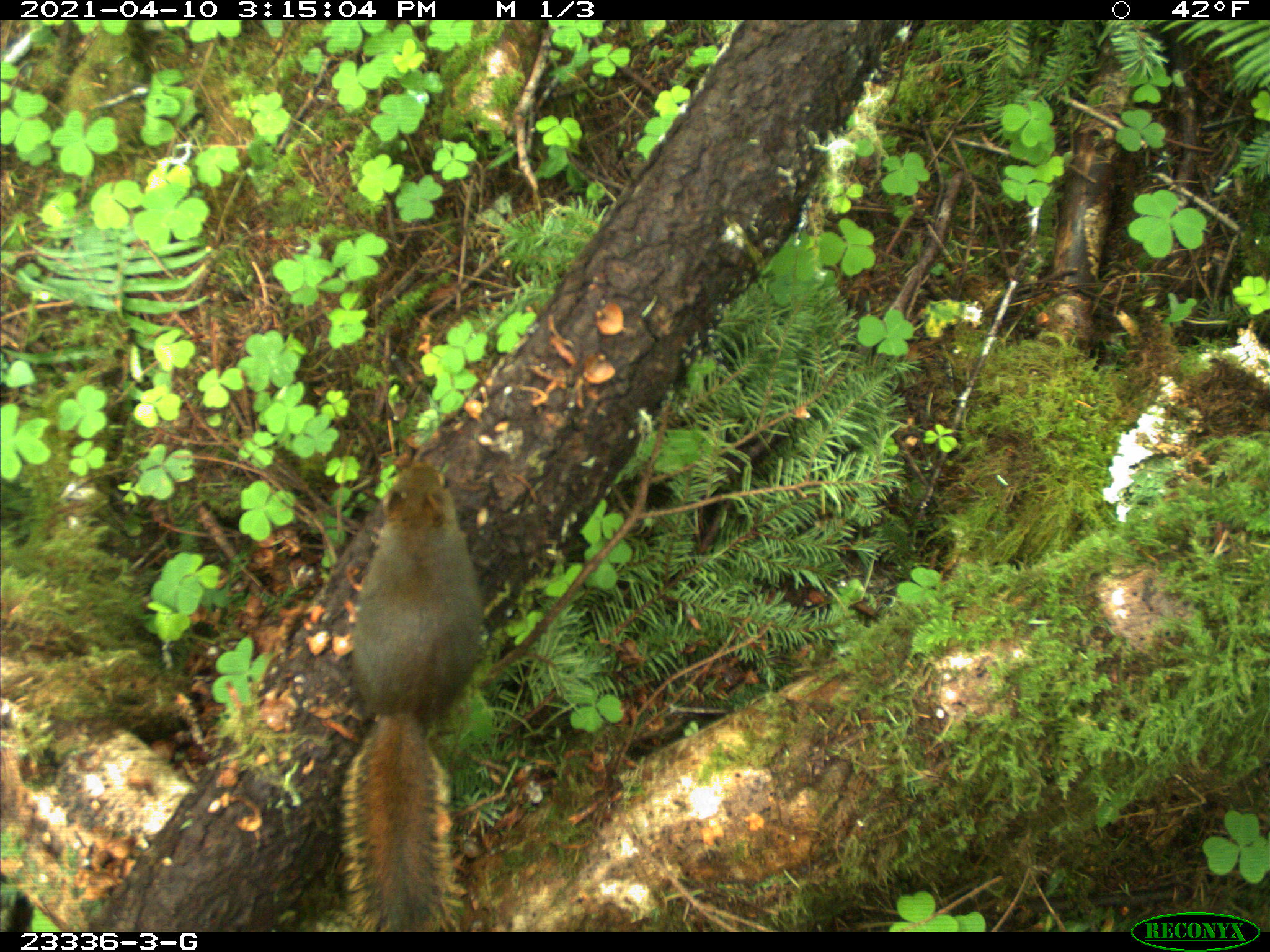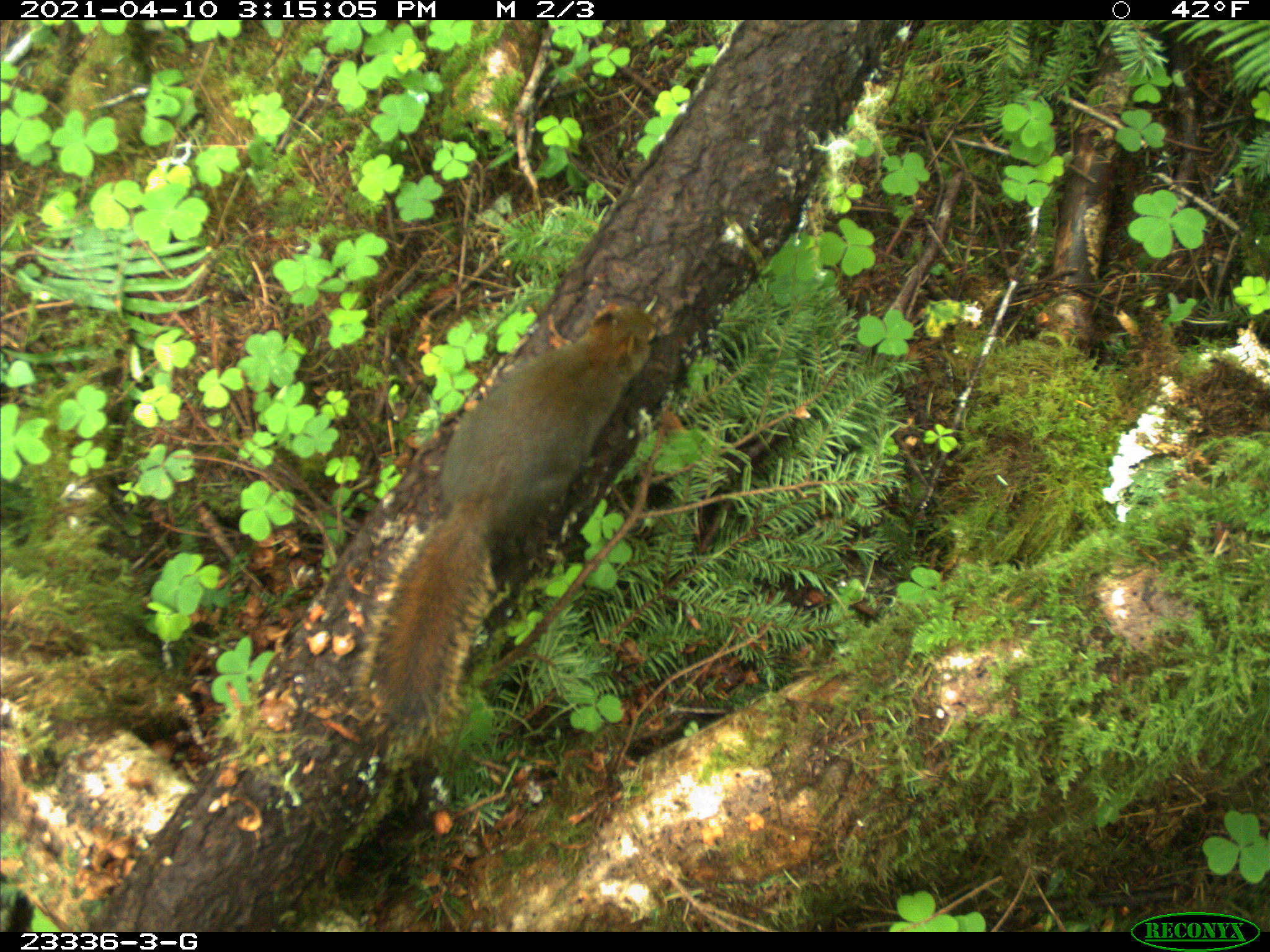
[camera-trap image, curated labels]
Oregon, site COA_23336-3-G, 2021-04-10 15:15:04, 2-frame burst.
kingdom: Animalia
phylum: Chordata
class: Mammalia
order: Rodentia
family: Sciuridae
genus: Tamiasciurus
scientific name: Tamiasciurus douglasii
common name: douglas squirrel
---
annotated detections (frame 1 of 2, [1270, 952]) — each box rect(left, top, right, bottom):
douglas squirrel: rect(322, 462, 478, 927)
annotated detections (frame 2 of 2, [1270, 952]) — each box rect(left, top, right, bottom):
douglas squirrel: rect(355, 308, 668, 754)